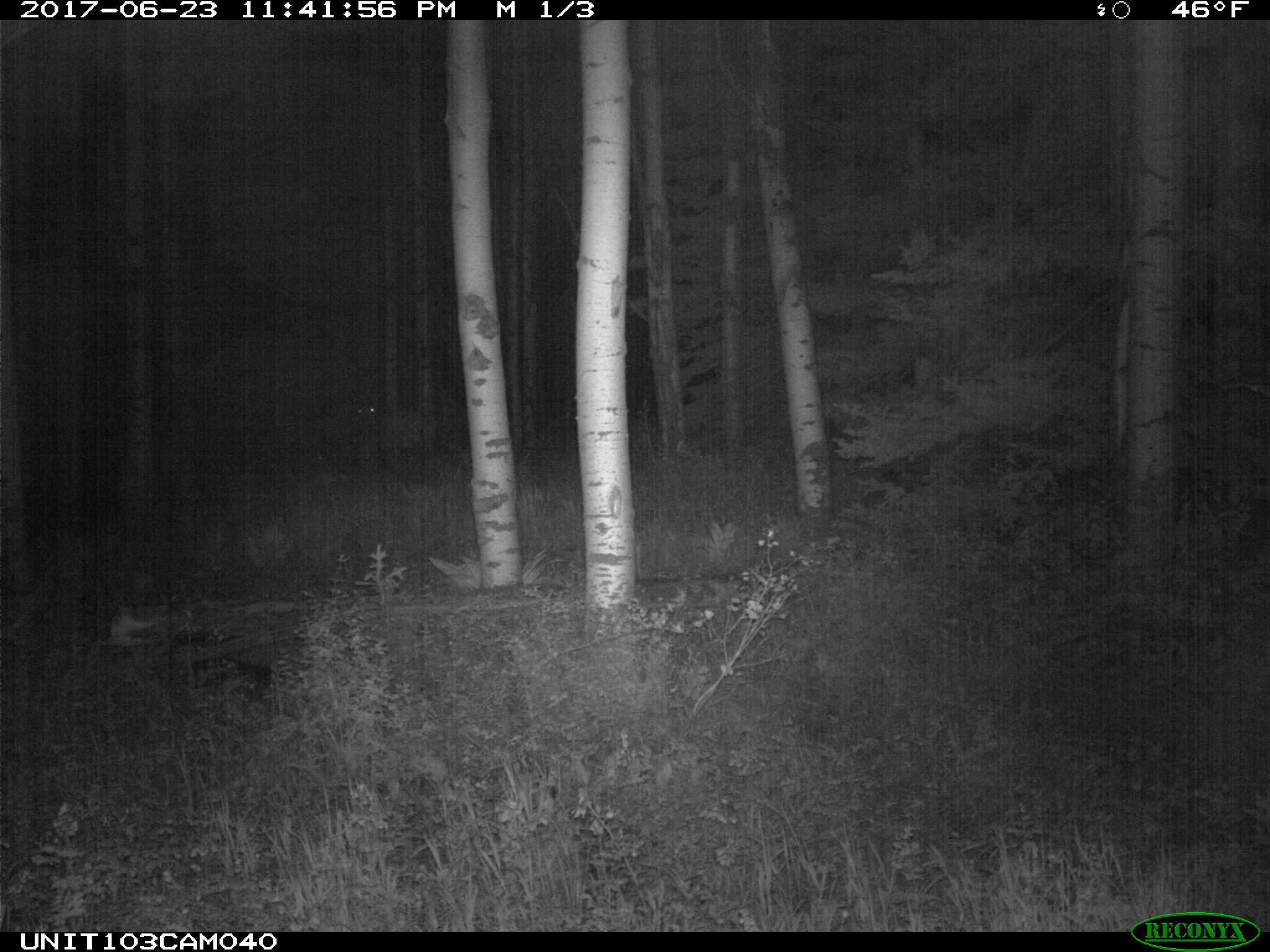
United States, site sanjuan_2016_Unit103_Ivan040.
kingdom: Animalia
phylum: Chordata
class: Mammalia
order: Artiodactyla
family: Cervidae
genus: Cervus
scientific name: Cervus elaphus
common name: red deer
Cervus elaphus (red deer).